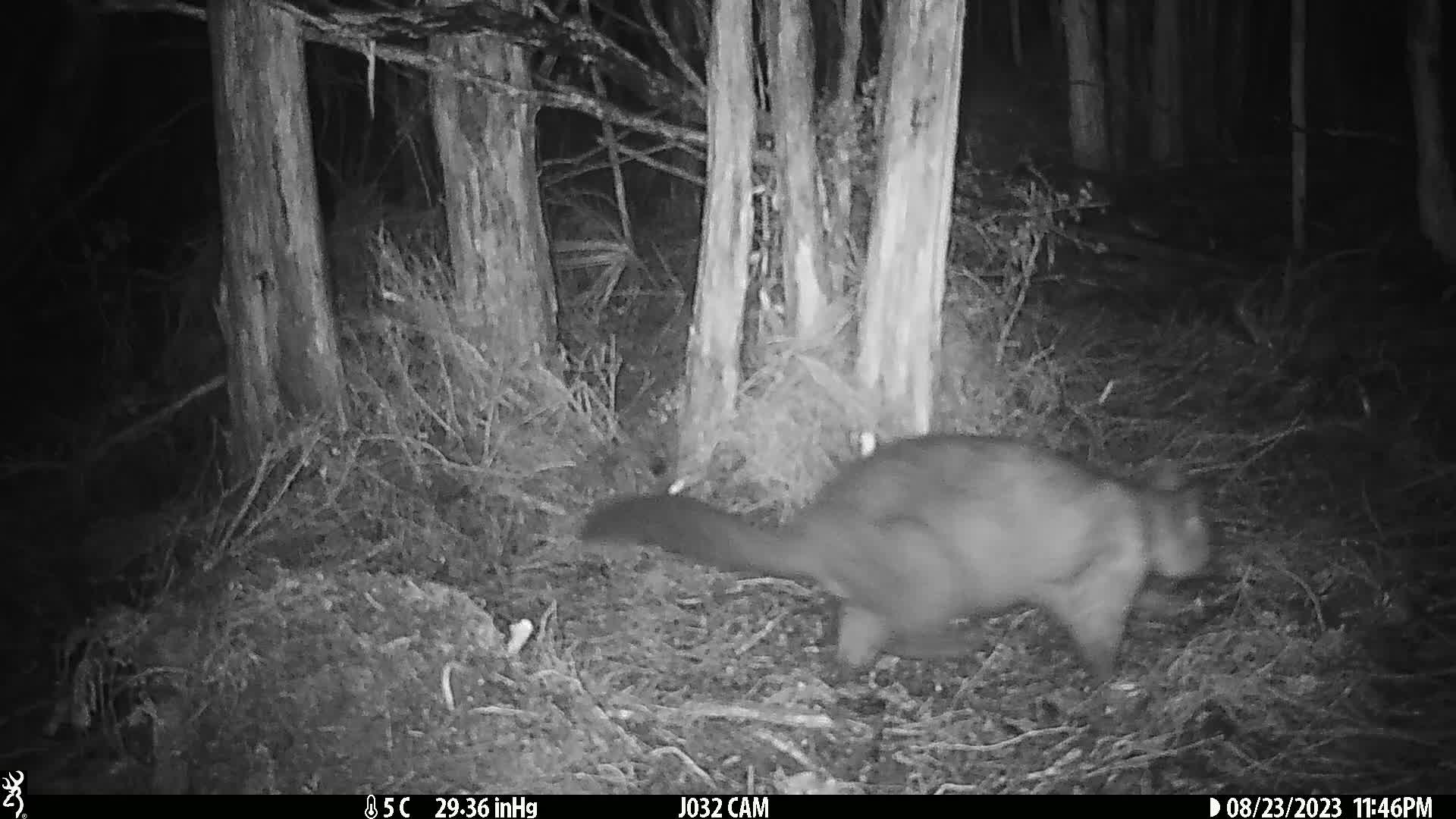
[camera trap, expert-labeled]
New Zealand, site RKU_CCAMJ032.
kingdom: Animalia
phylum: Chordata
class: Mammalia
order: Diprotodontia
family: Phalangeridae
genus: Trichosurus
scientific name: Trichosurus vulpecula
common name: common brushtail possum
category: possum